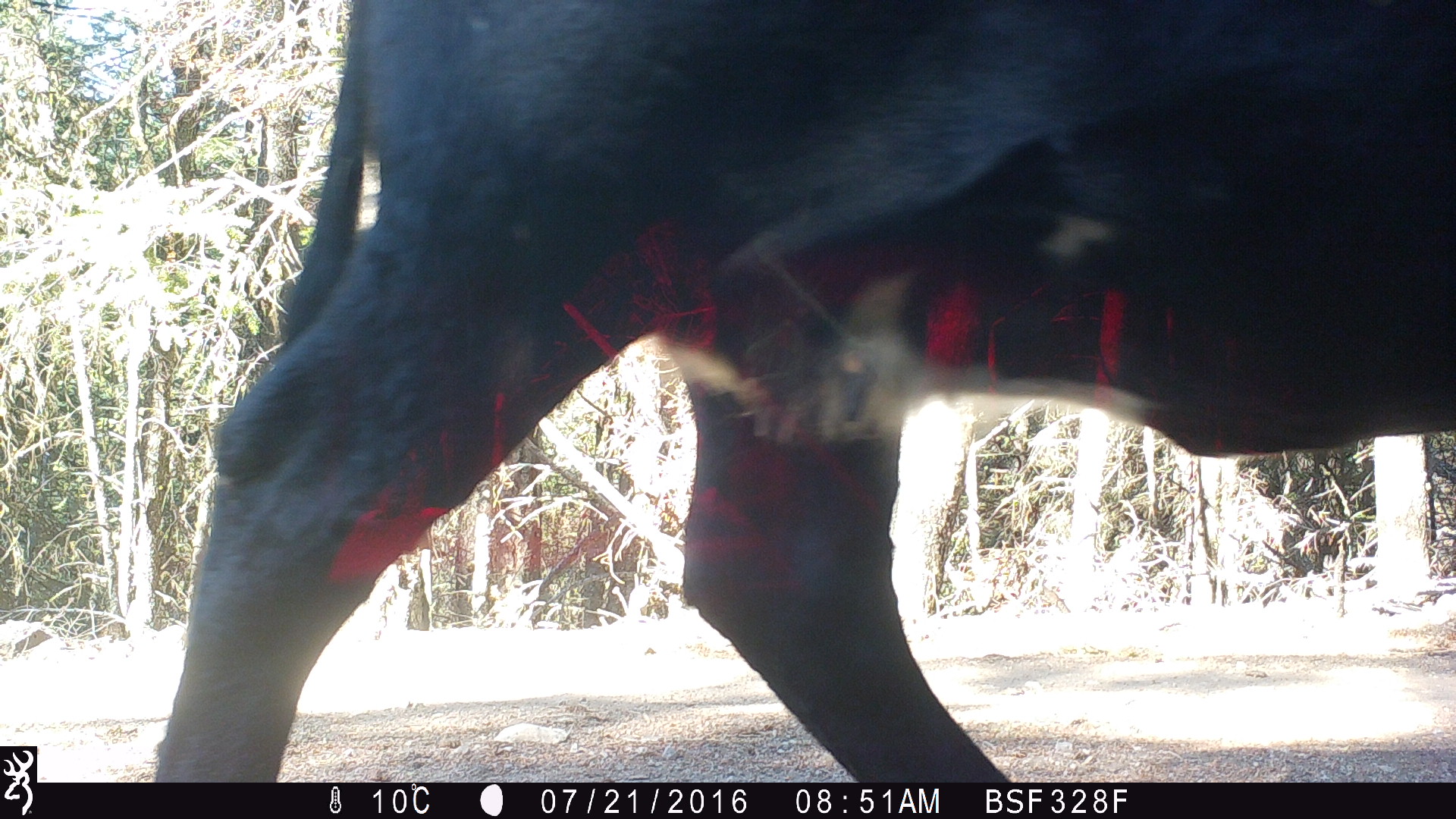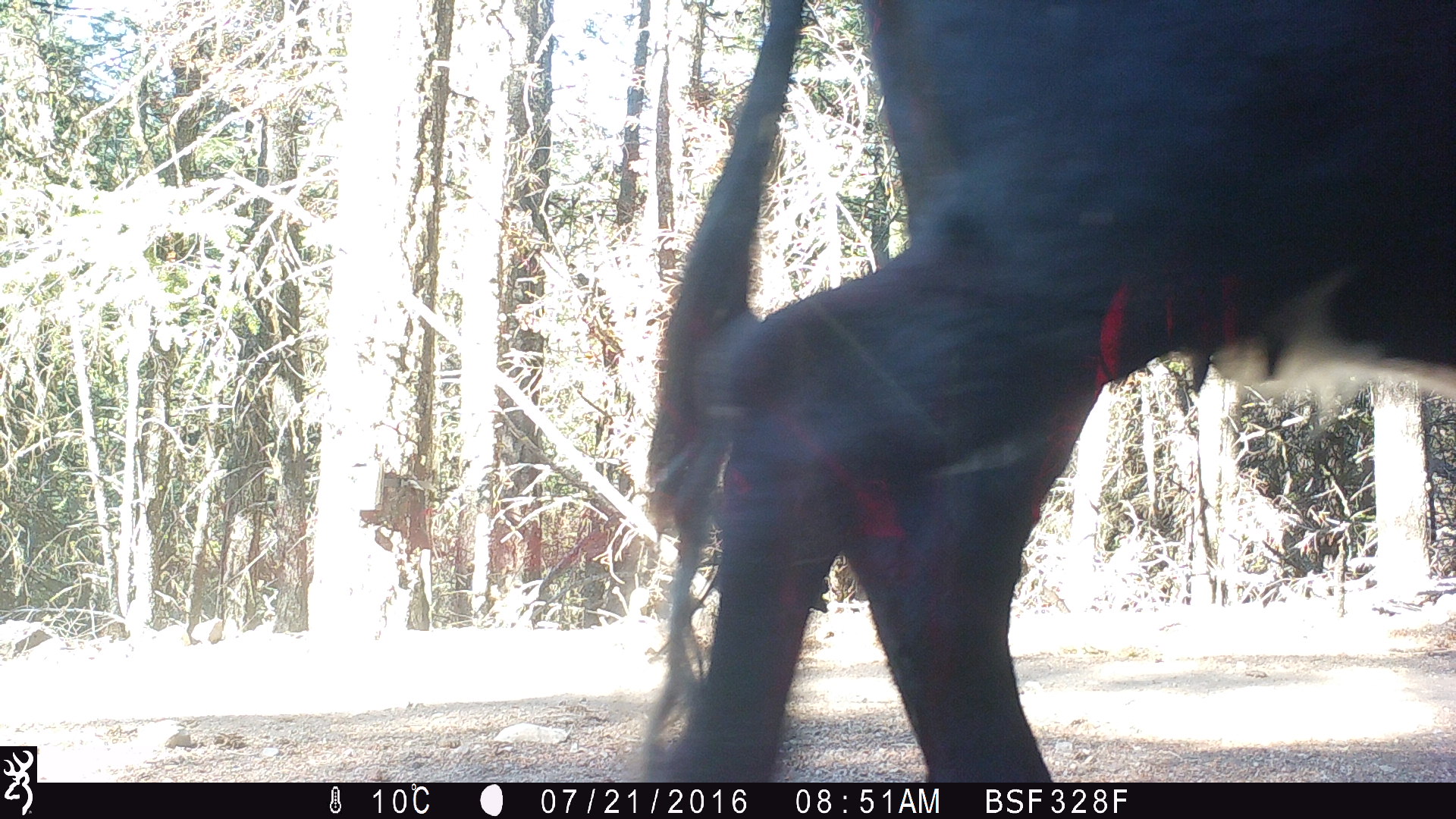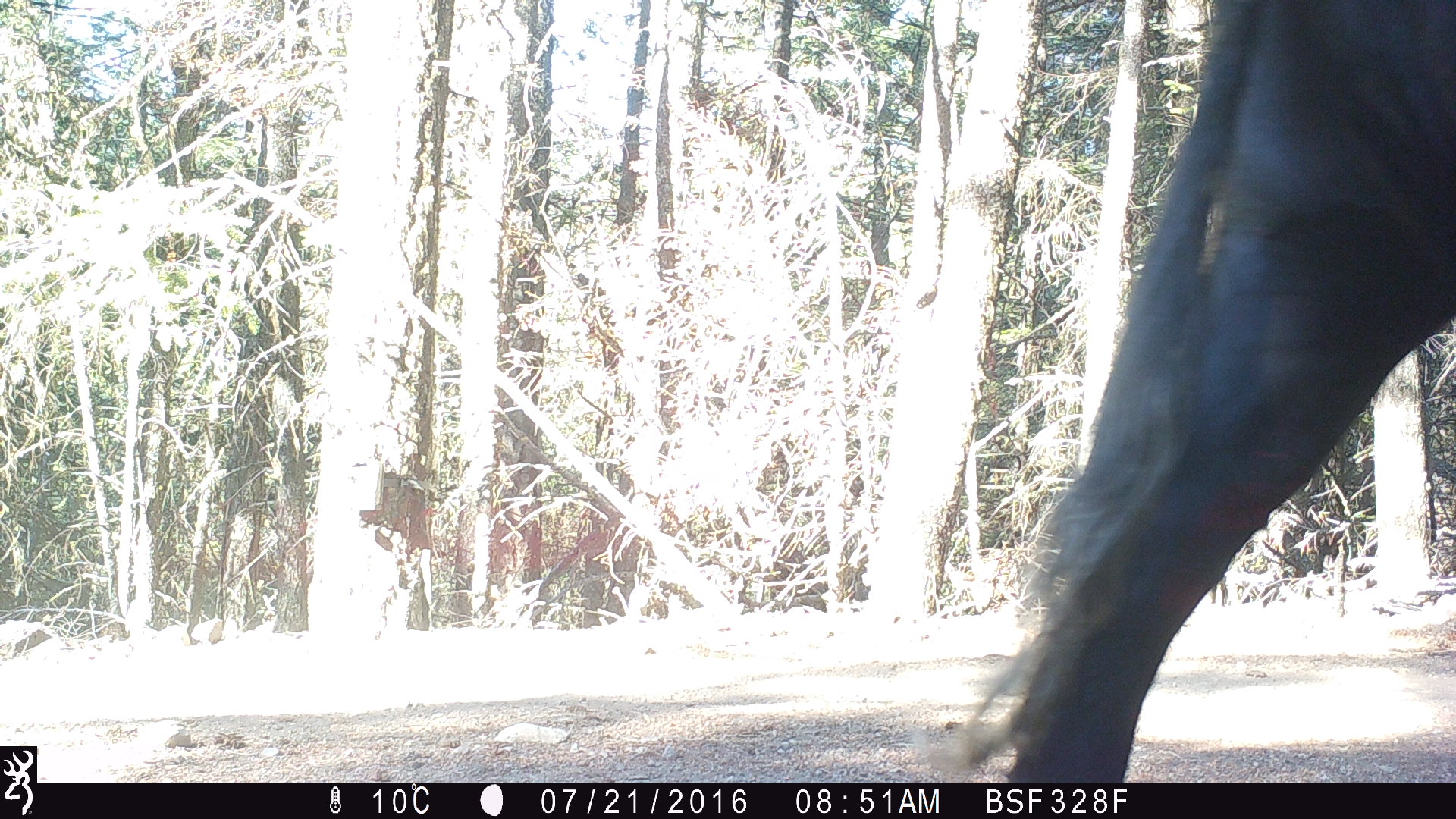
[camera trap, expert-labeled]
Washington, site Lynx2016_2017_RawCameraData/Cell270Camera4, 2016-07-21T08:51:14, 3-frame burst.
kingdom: Animalia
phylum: Chordata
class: Mammalia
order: Artiodactyla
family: Bovidae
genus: Bos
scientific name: Bos taurus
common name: domestic cattle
Domestic cattle (Bos taurus). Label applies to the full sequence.